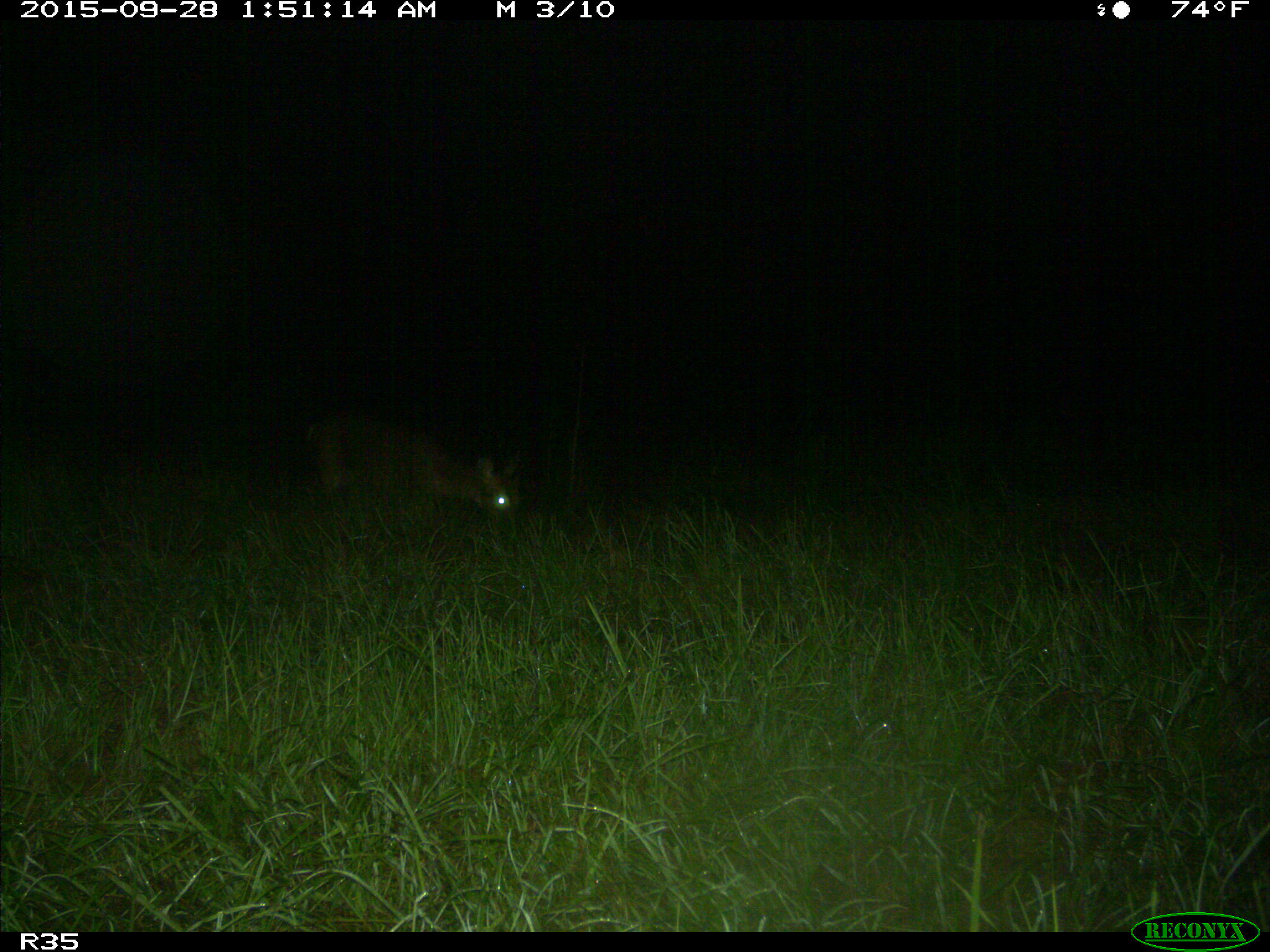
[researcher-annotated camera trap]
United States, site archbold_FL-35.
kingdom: Animalia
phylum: Chordata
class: Mammalia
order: Artiodactyla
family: Cervidae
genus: Odocoileus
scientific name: Odocoileus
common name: deer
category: unidentified deer